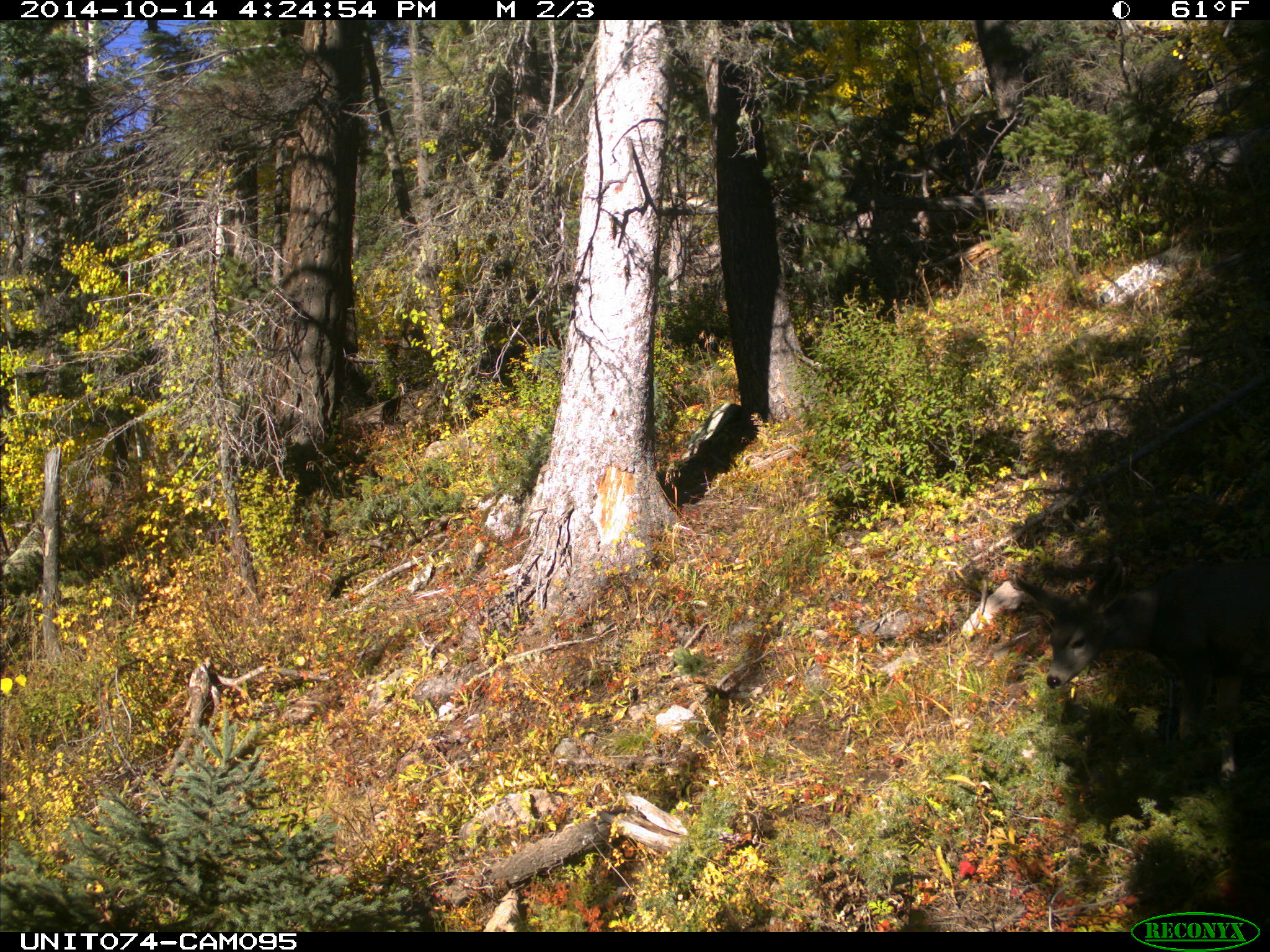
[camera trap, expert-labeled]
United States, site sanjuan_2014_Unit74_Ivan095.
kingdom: Animalia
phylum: Chordata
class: Mammalia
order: Artiodactyla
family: Cervidae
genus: Odocoileus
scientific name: Odocoileus hemionus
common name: mule deer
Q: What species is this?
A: Odocoileus hemionus (mule deer).